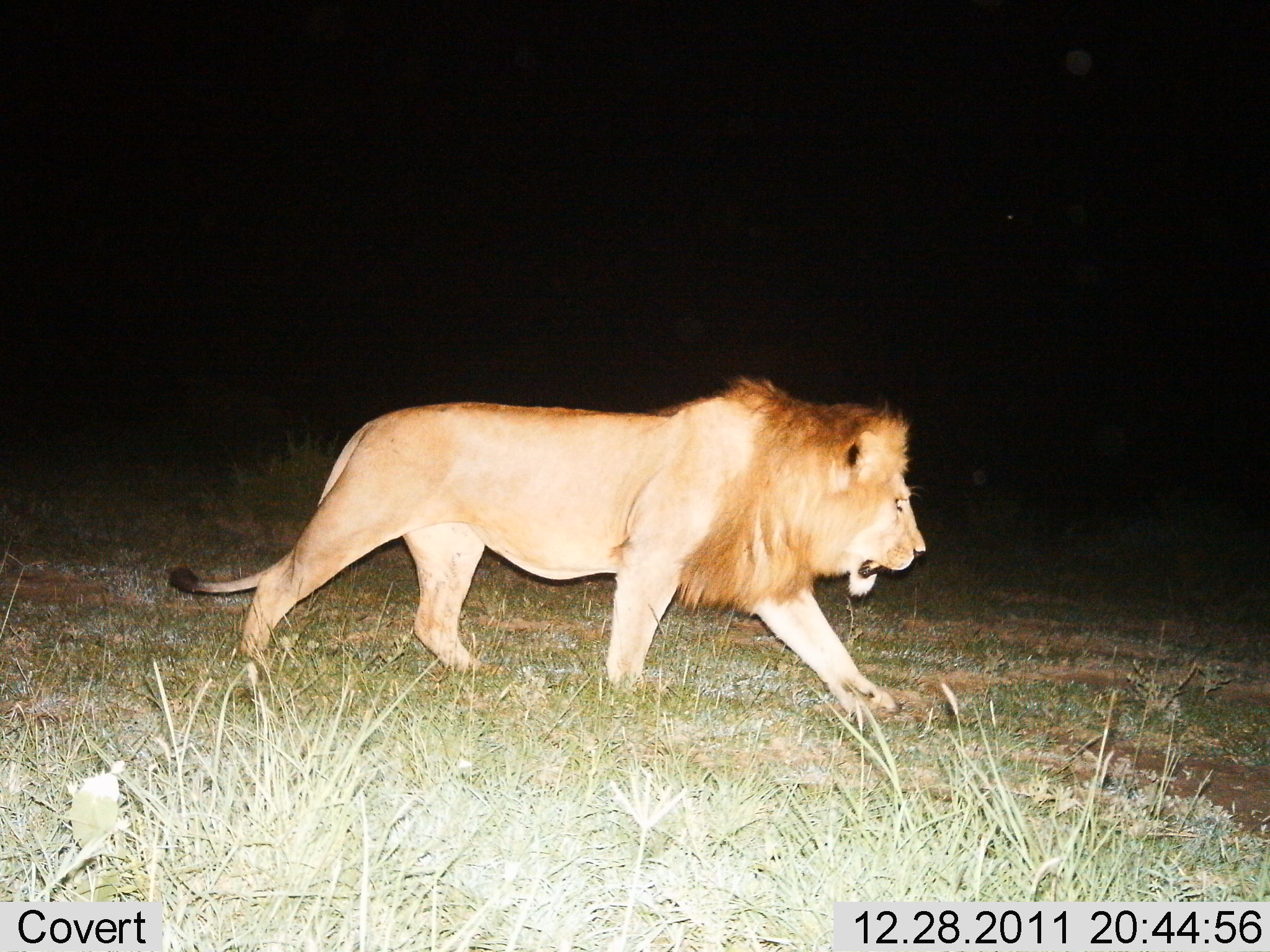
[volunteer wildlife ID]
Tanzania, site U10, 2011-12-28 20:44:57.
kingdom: Animalia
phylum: Chordata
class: Mammalia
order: Carnivora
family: Felidae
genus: Panthera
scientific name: Panthera leo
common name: lion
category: lionmale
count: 1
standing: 0%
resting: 0%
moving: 100%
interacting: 0%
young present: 0%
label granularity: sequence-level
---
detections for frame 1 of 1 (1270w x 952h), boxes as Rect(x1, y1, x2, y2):
animal: Rect(166, 373, 927, 726)